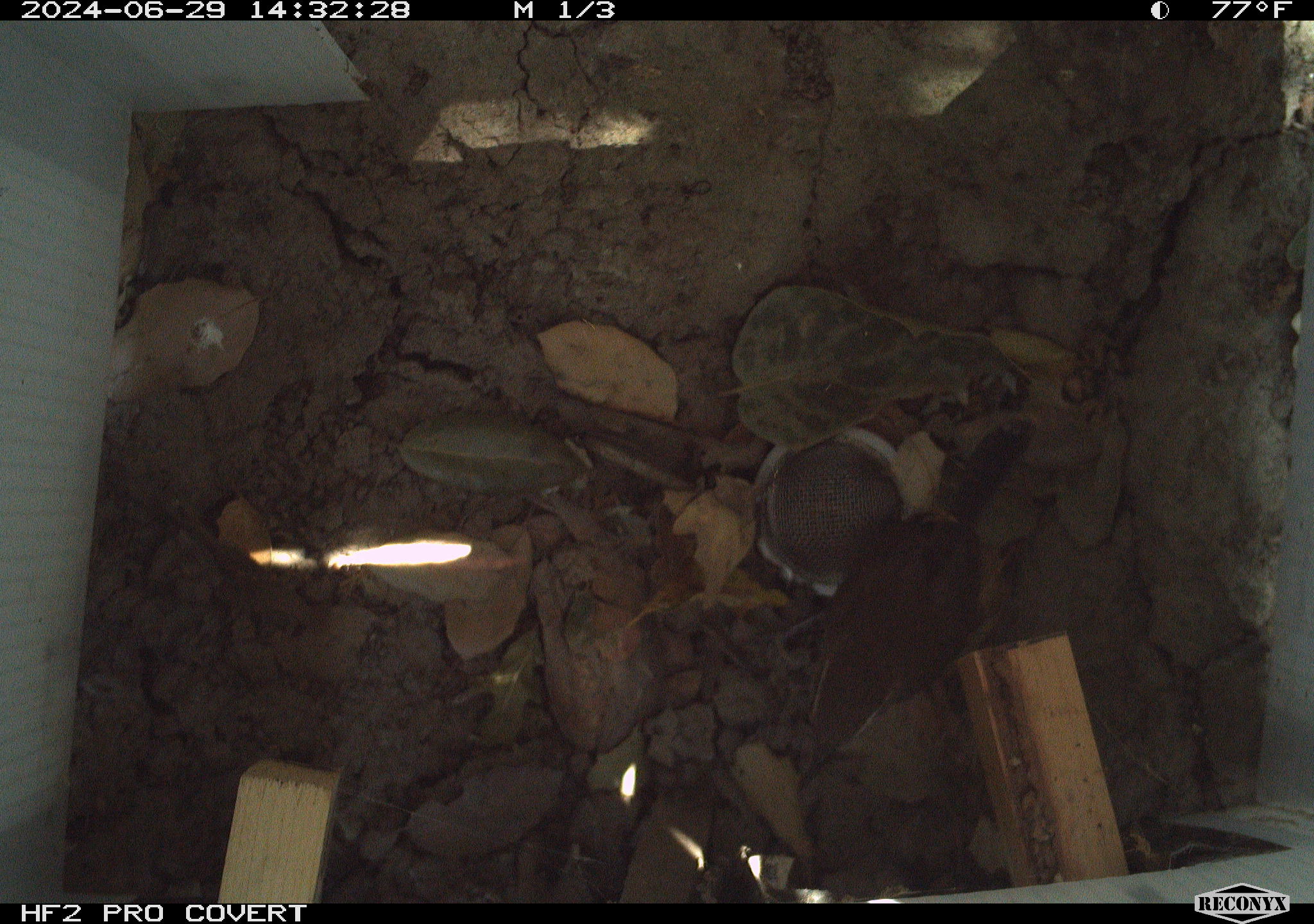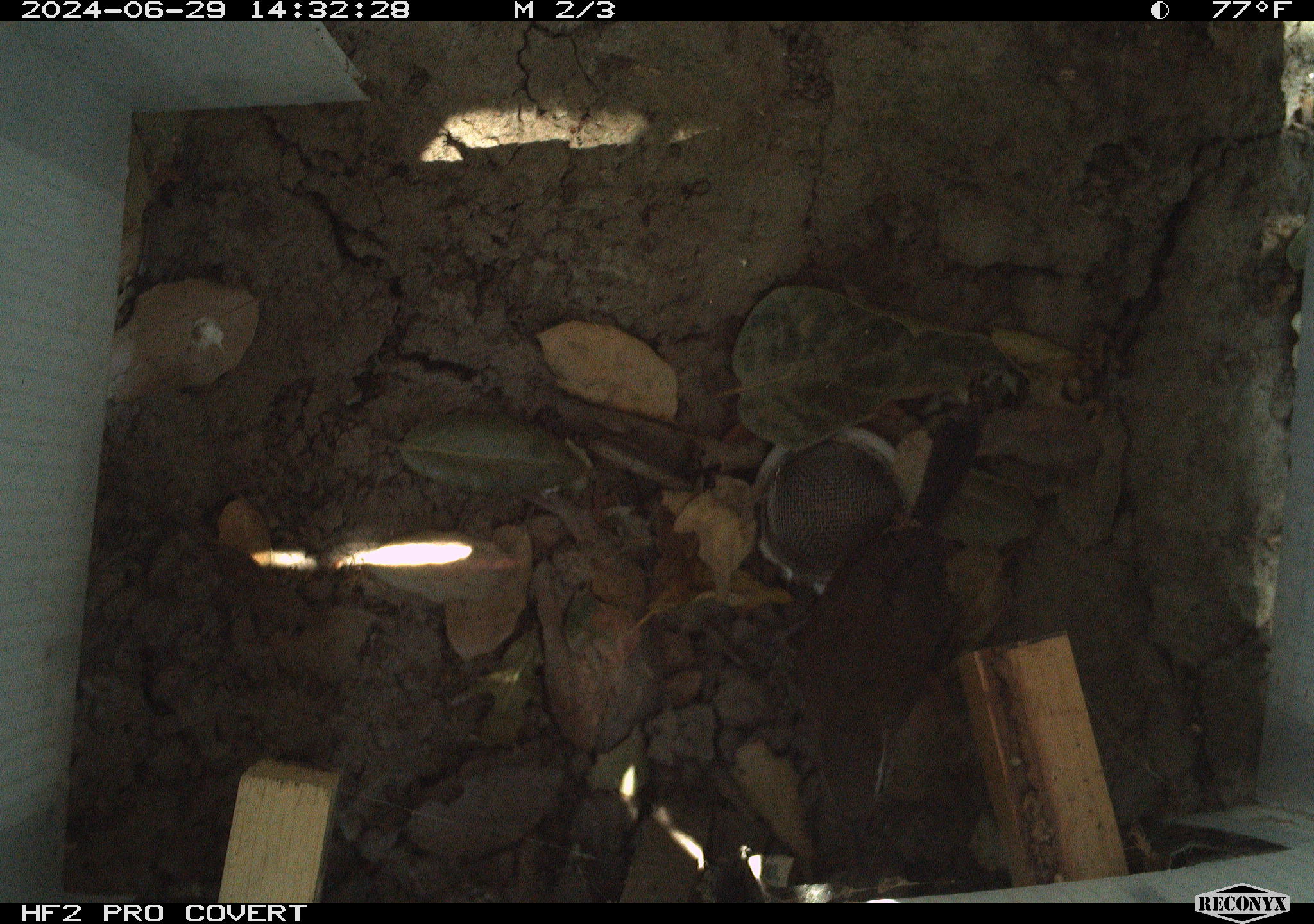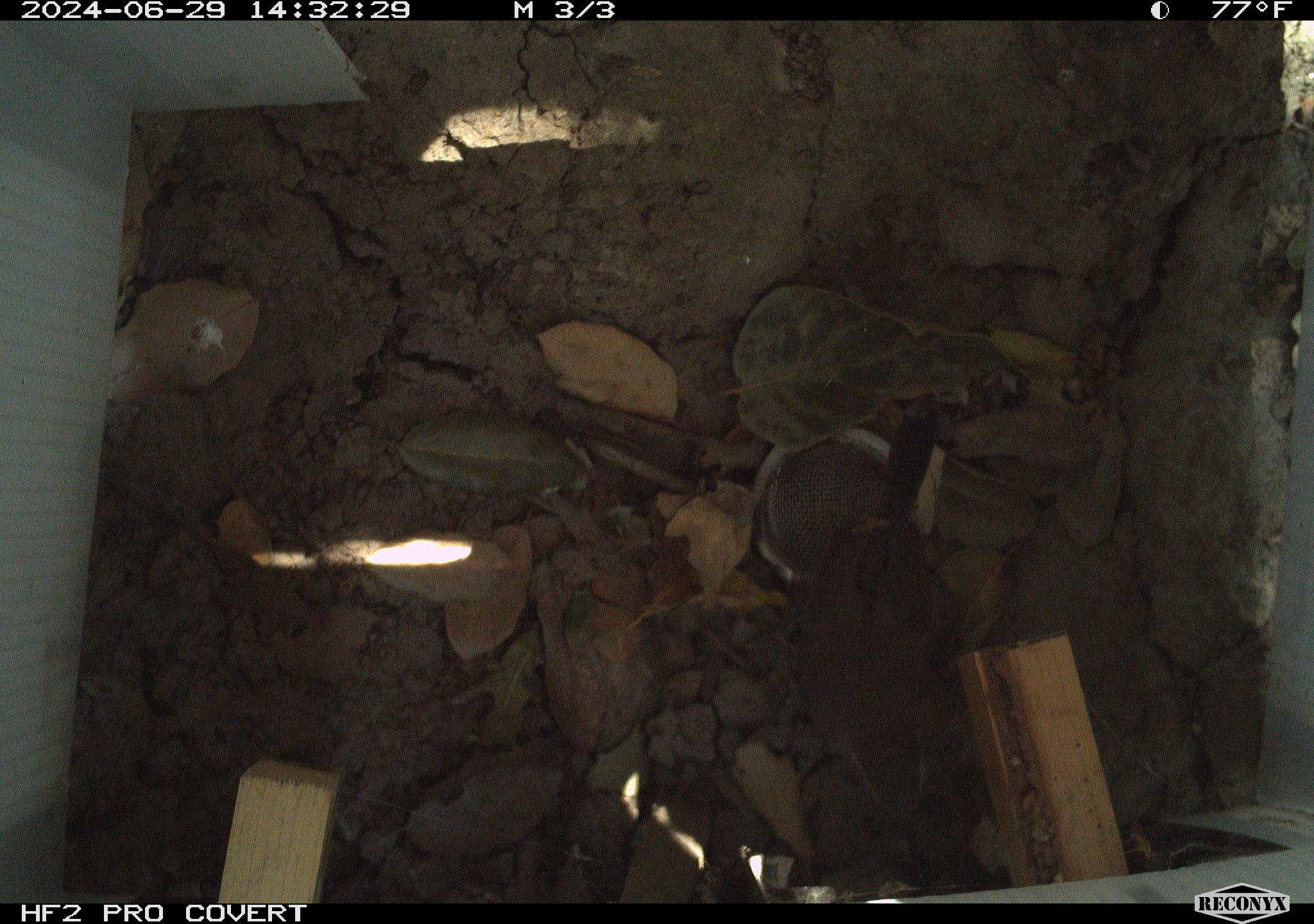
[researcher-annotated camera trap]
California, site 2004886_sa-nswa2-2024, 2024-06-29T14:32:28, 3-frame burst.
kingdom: Animalia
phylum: Chordata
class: Aves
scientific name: Aves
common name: bird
Bird (Aves).